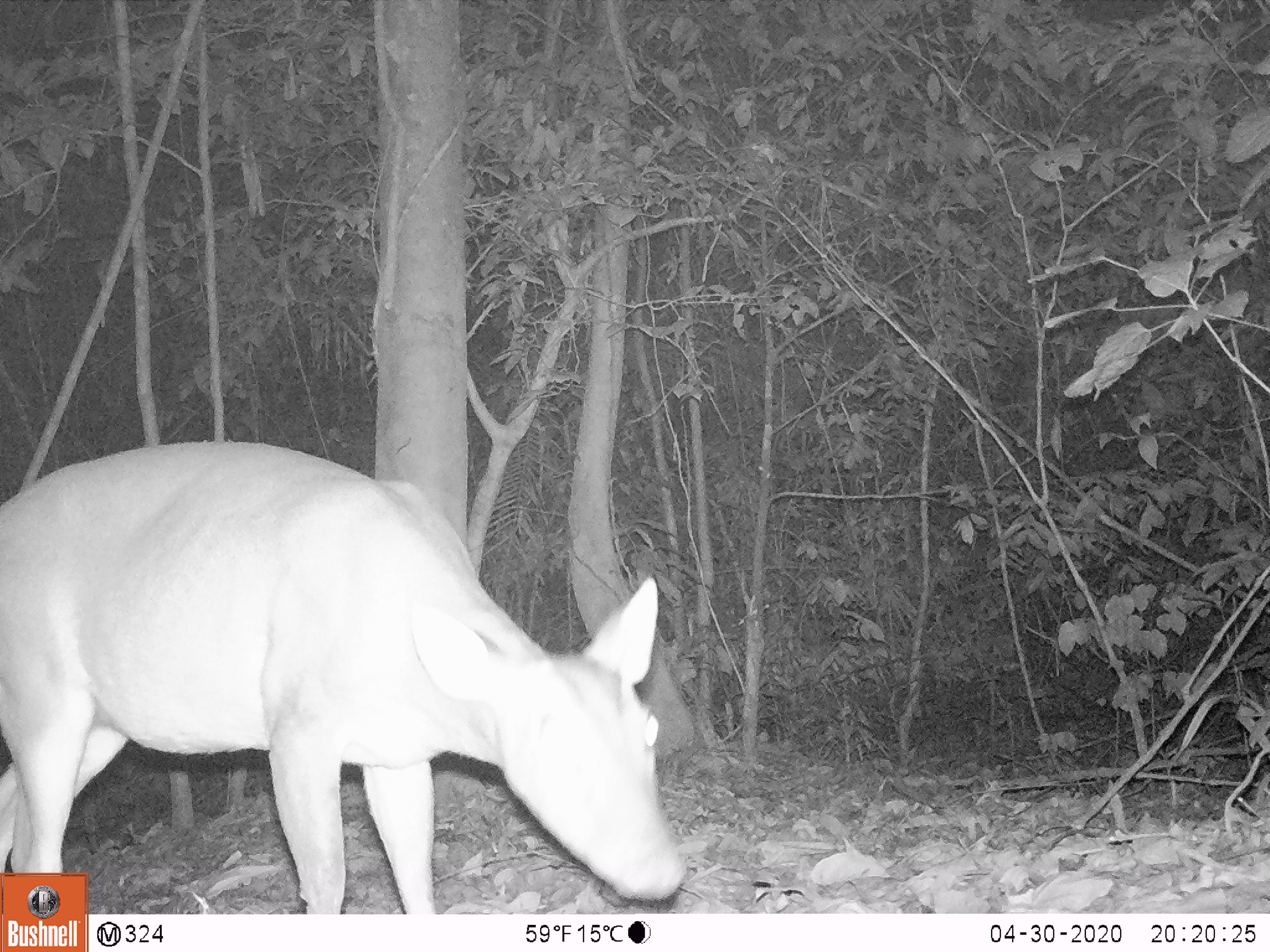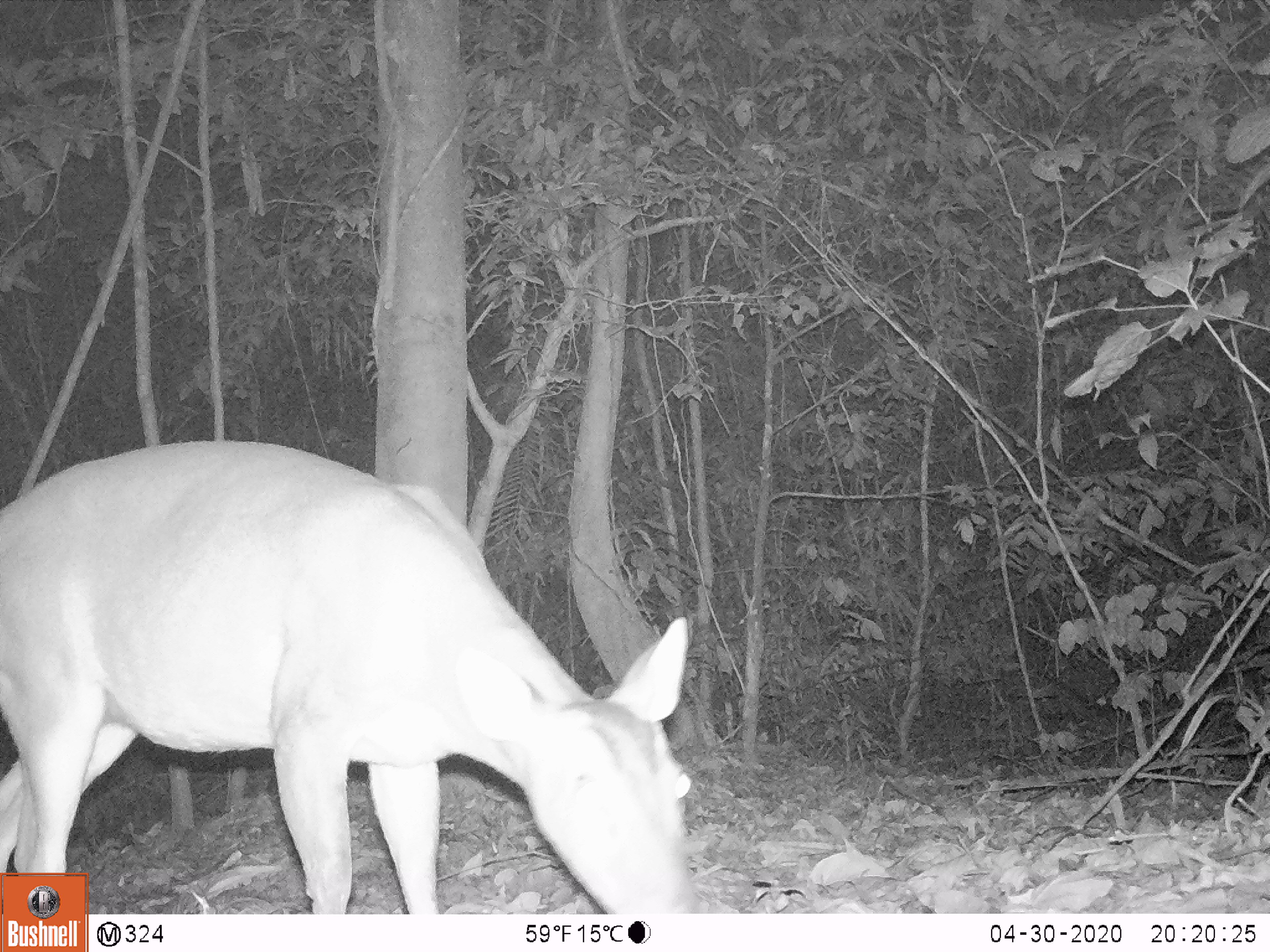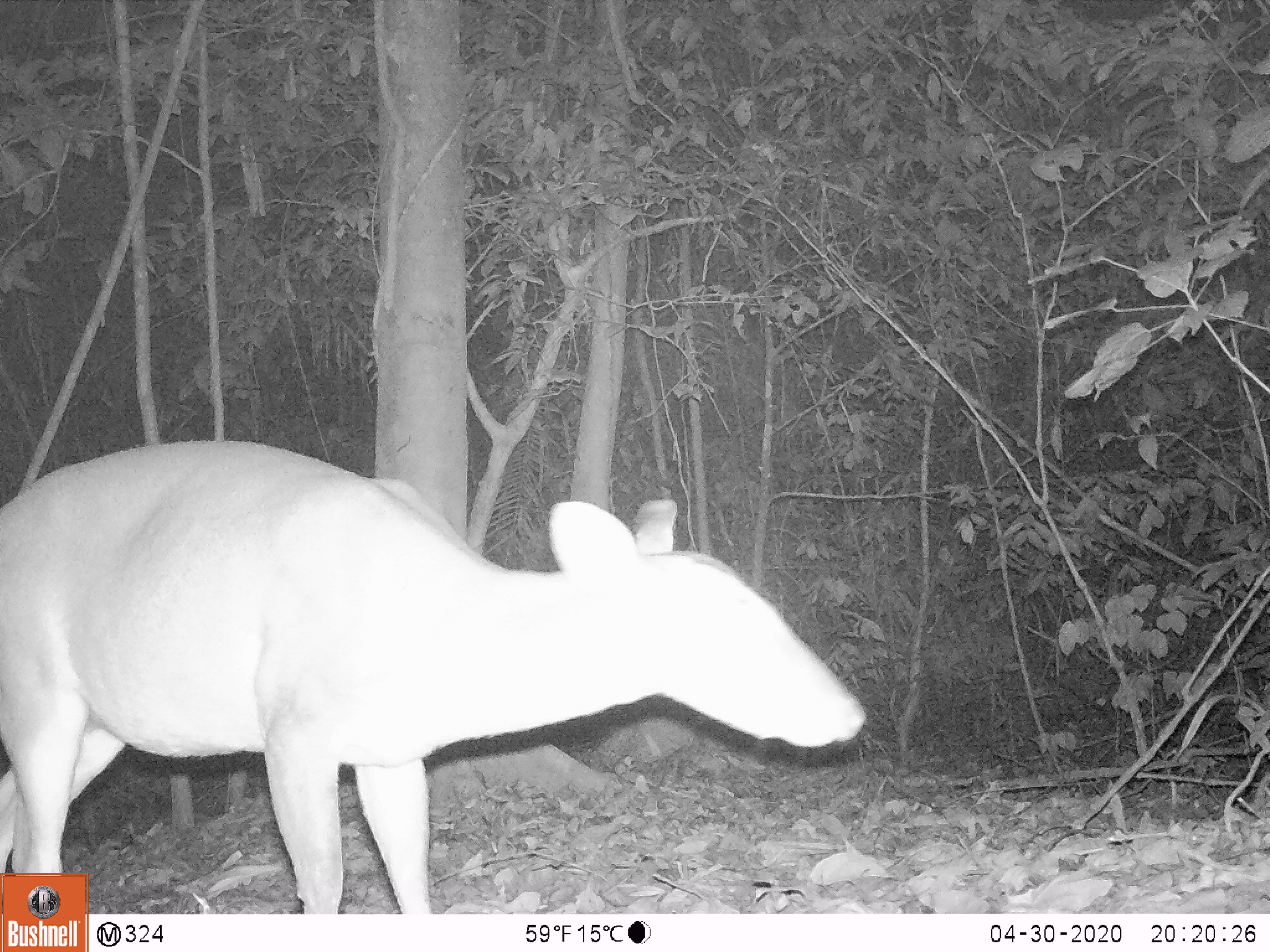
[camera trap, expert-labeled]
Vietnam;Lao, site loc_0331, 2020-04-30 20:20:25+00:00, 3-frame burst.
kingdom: Animalia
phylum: Chordata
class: Mammalia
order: Artiodactyla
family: Cervidae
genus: Muntiacus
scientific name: Muntiacus vuquangensis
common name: large-antlered muntjac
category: large antlered muntjac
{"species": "large antlered muntjac (large-antlered muntjac) (Muntiacus vuquangensis)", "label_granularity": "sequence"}